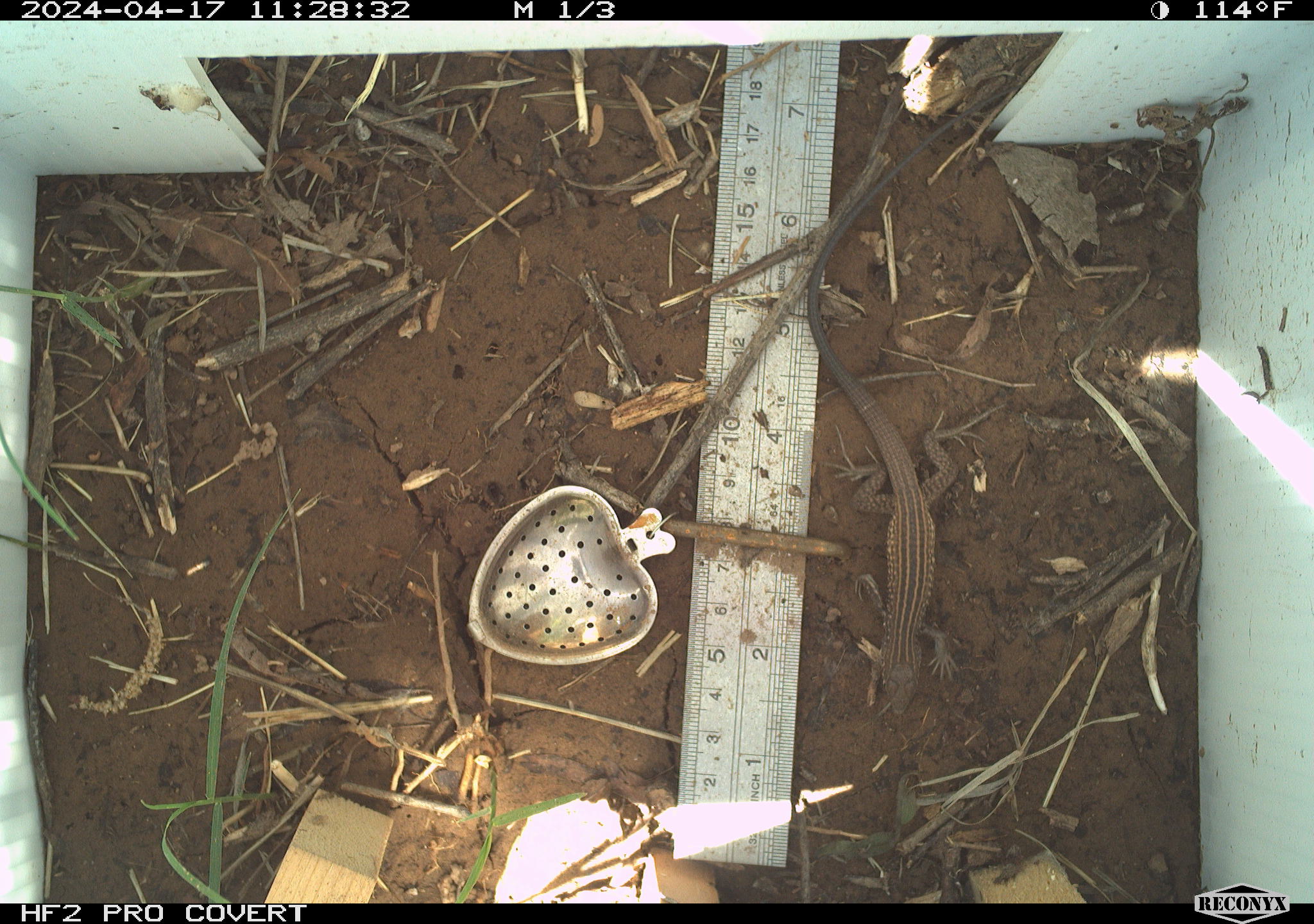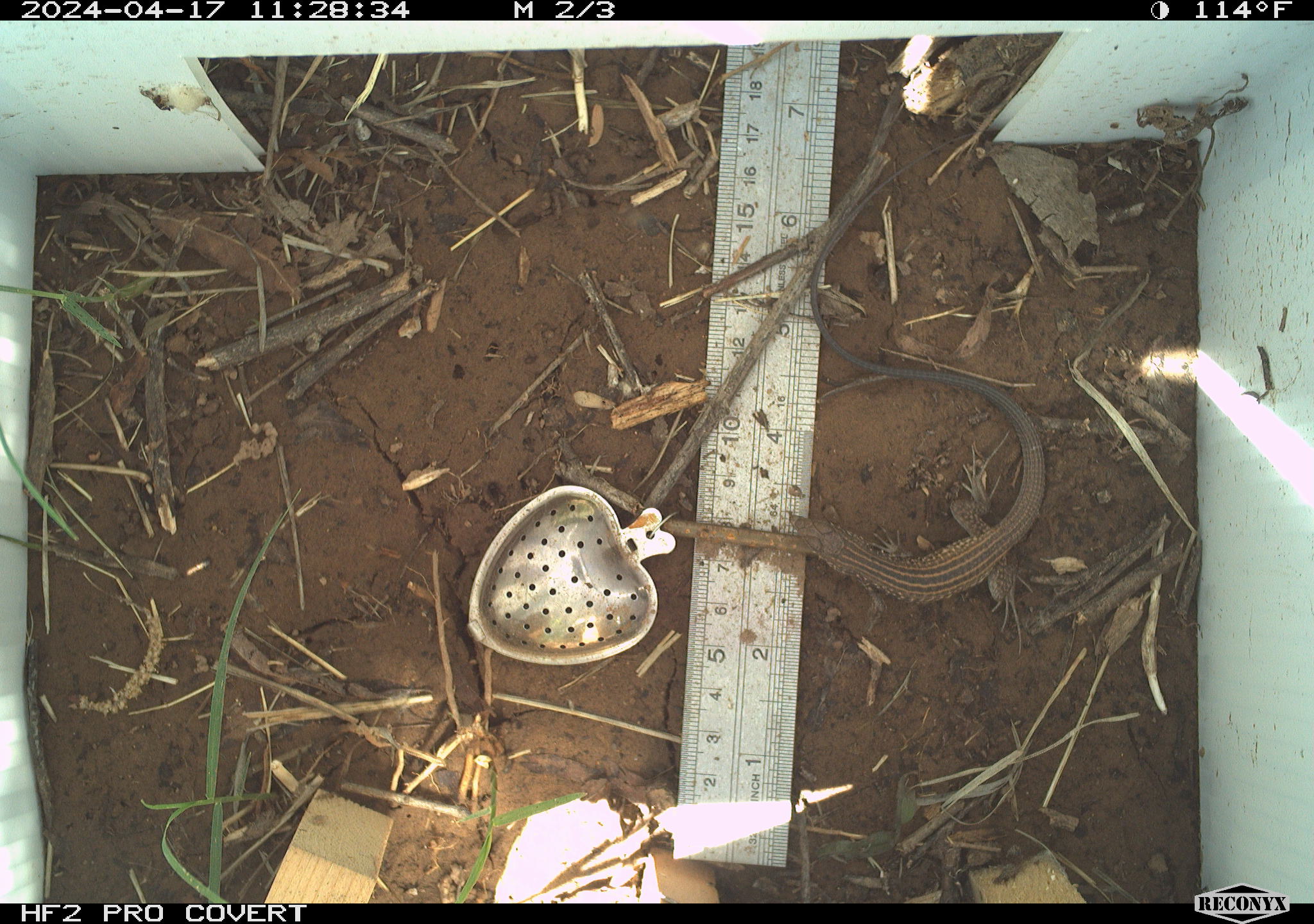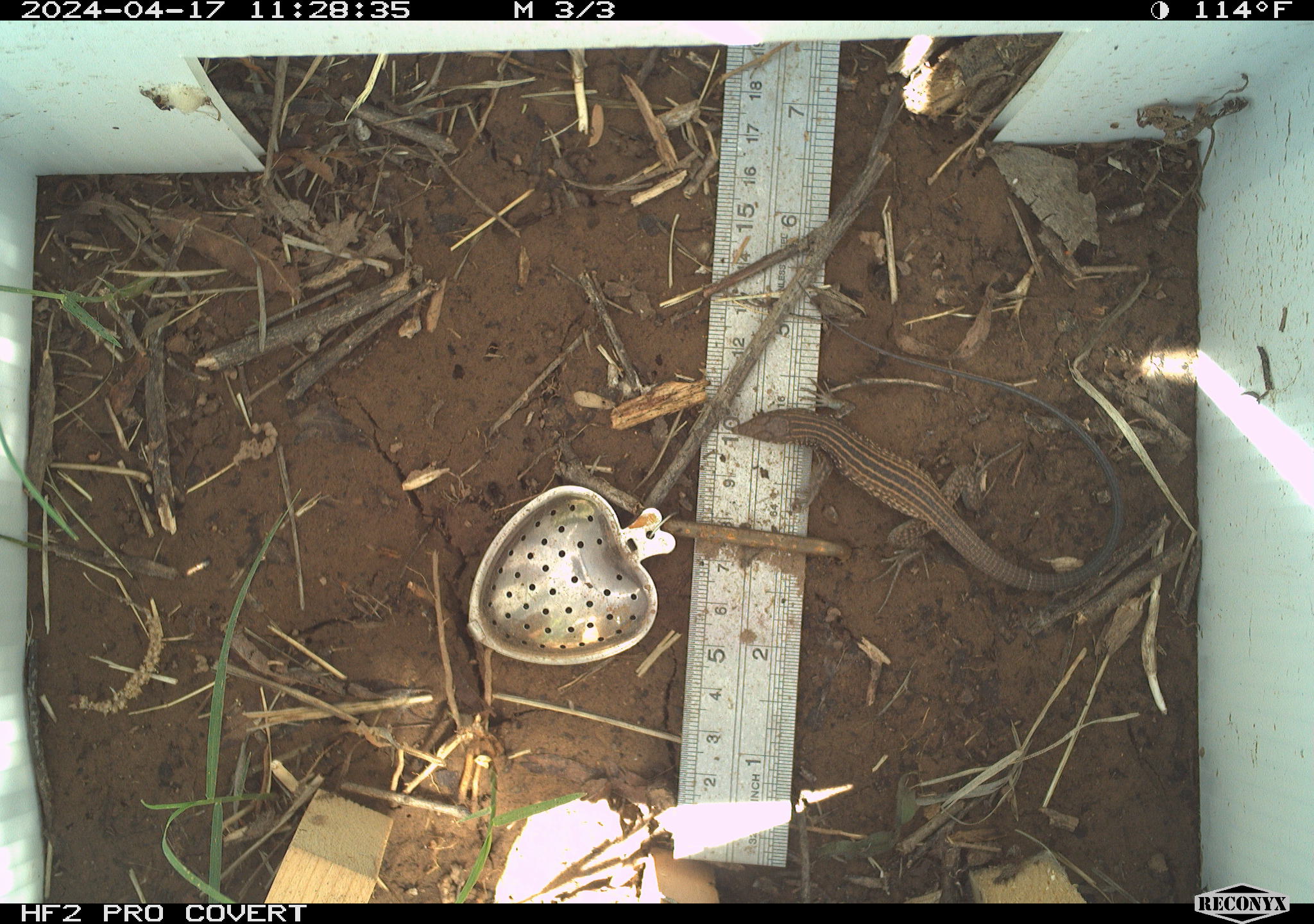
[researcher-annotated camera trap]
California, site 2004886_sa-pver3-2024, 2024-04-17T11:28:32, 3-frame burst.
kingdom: Animalia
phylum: Chordata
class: Reptilia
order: Squamata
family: Teiidae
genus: Aspidoscelis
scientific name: Aspidoscelis tigris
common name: western whiptail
Western whiptail (Aspidoscelis tigris).